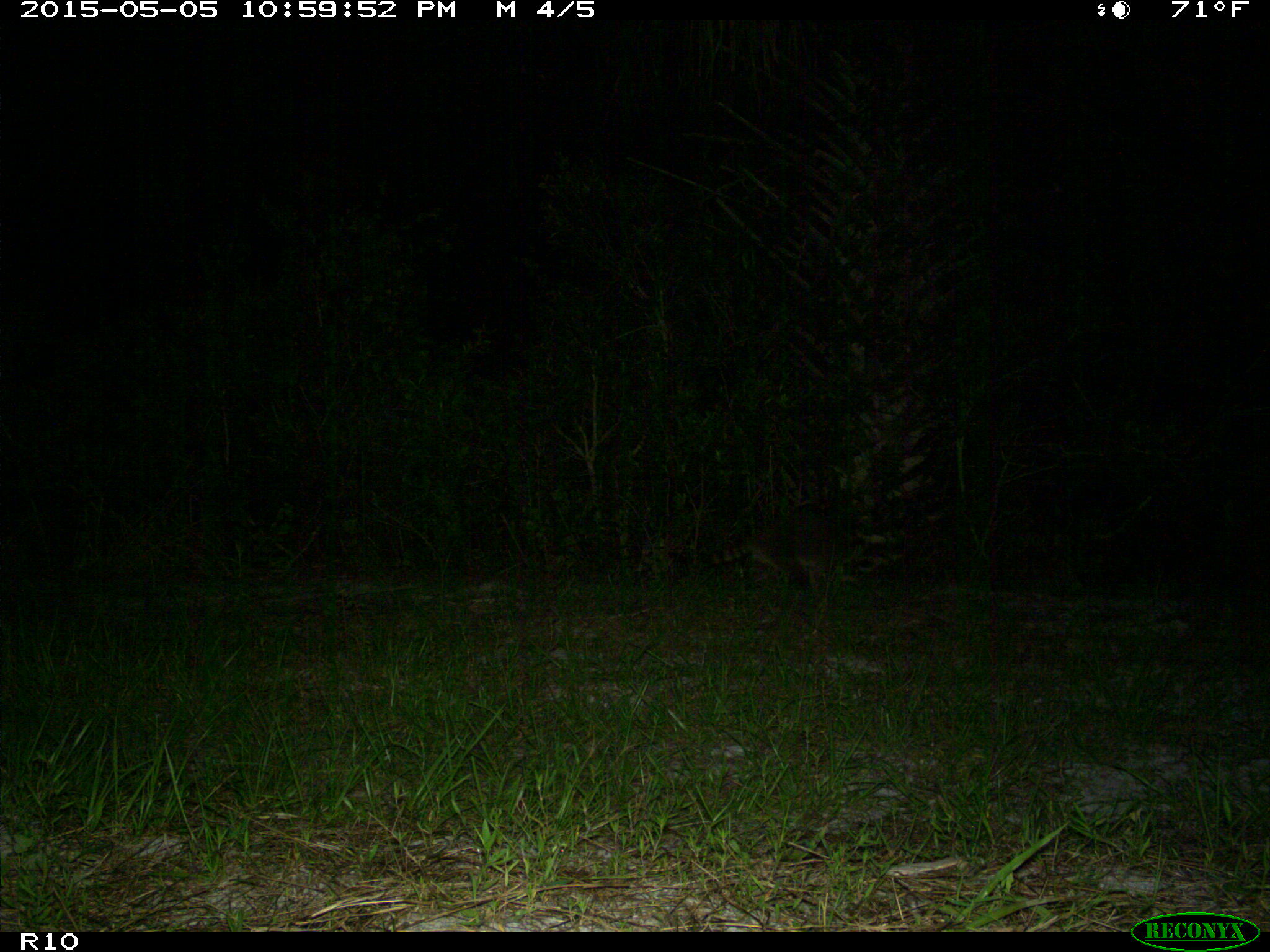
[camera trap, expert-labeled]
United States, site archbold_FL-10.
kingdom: Animalia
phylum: Chordata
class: Mammalia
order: Carnivora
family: Procyonidae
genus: Procyon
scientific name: Procyon lotor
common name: common raccoon